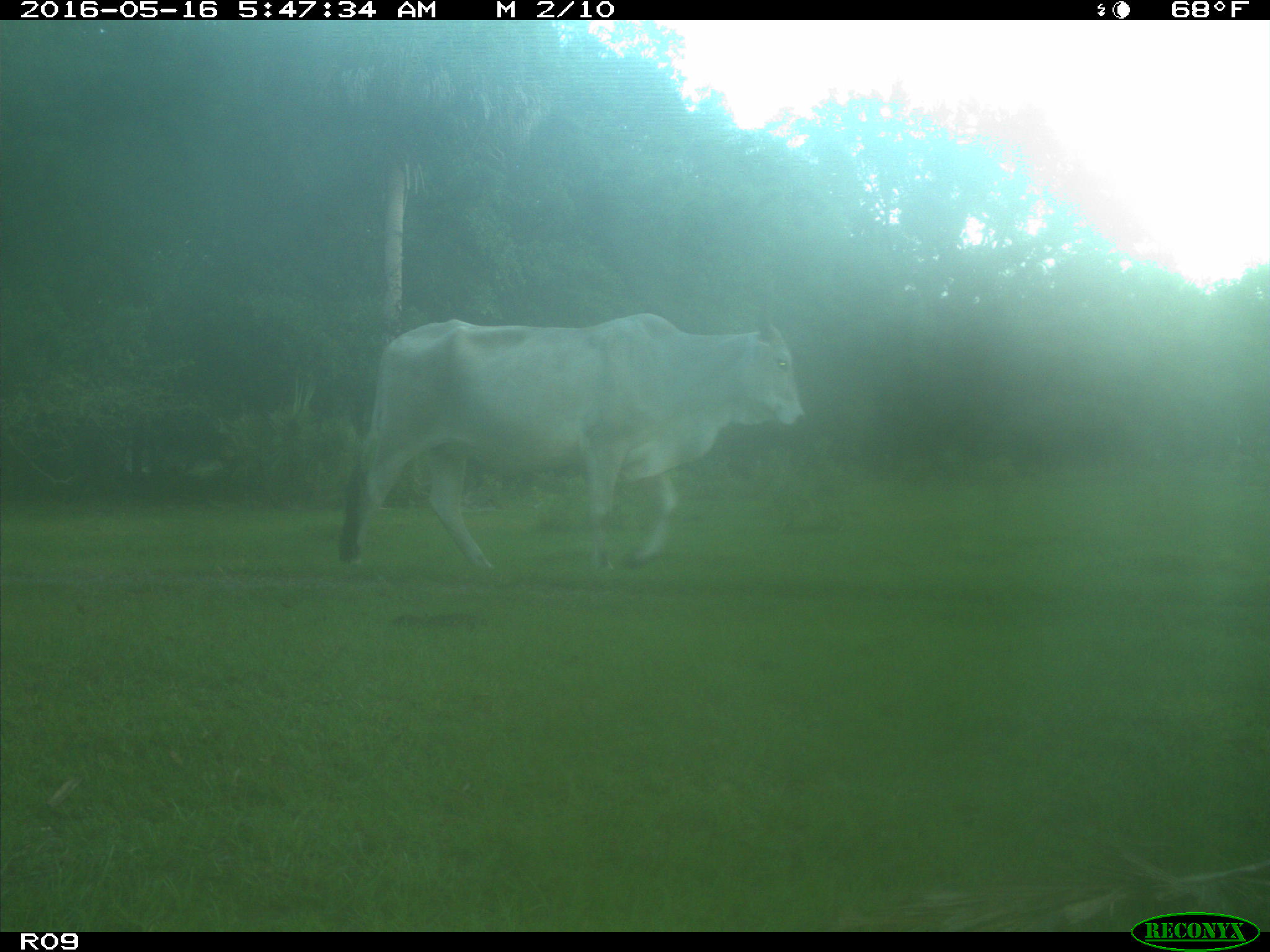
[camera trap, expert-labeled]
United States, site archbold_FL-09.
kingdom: Animalia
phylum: Chordata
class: Mammalia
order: Artiodactyla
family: Bovidae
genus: Bos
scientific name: Bos taurus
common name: domestic cow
Bos taurus (domestic cow).